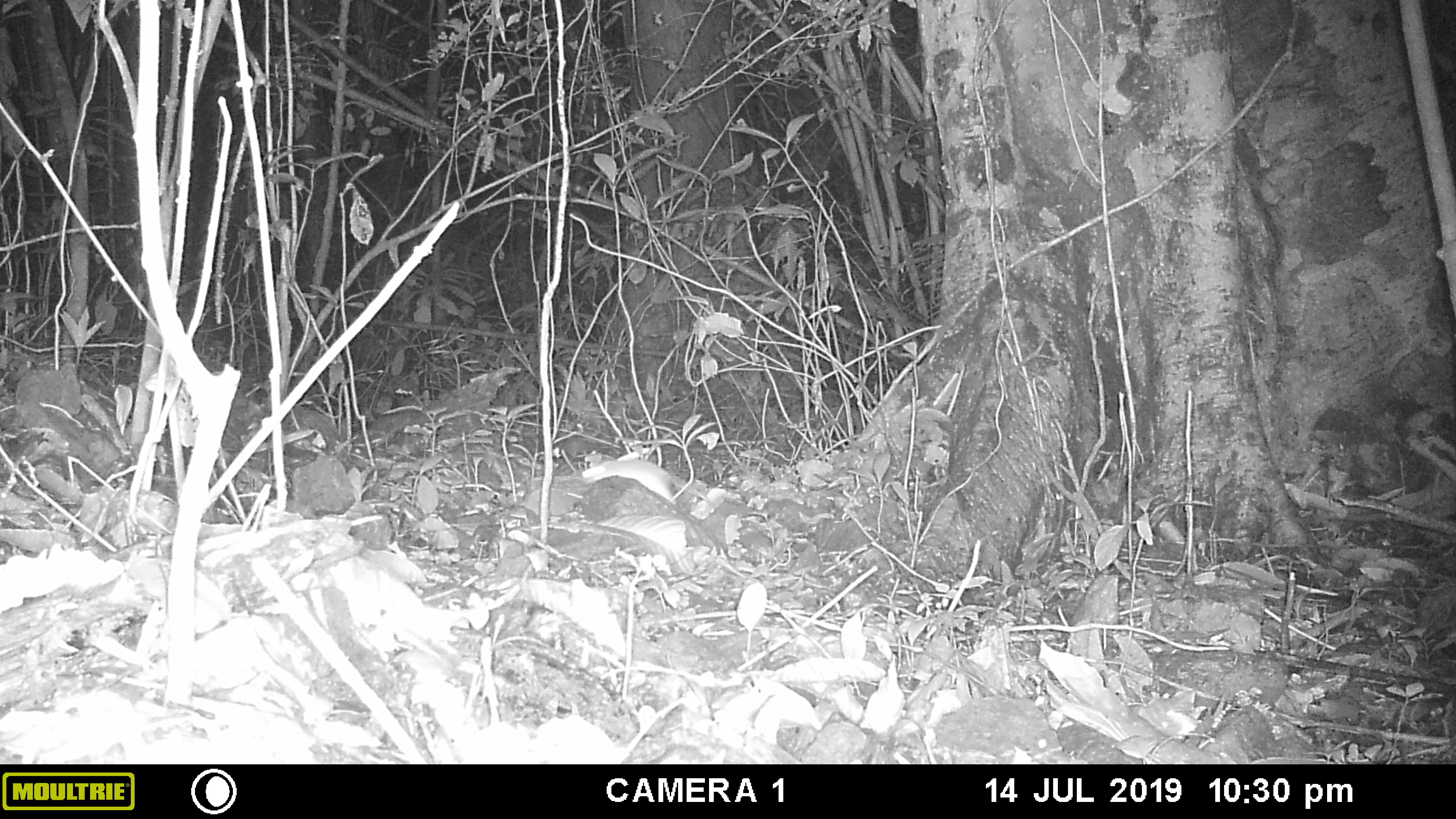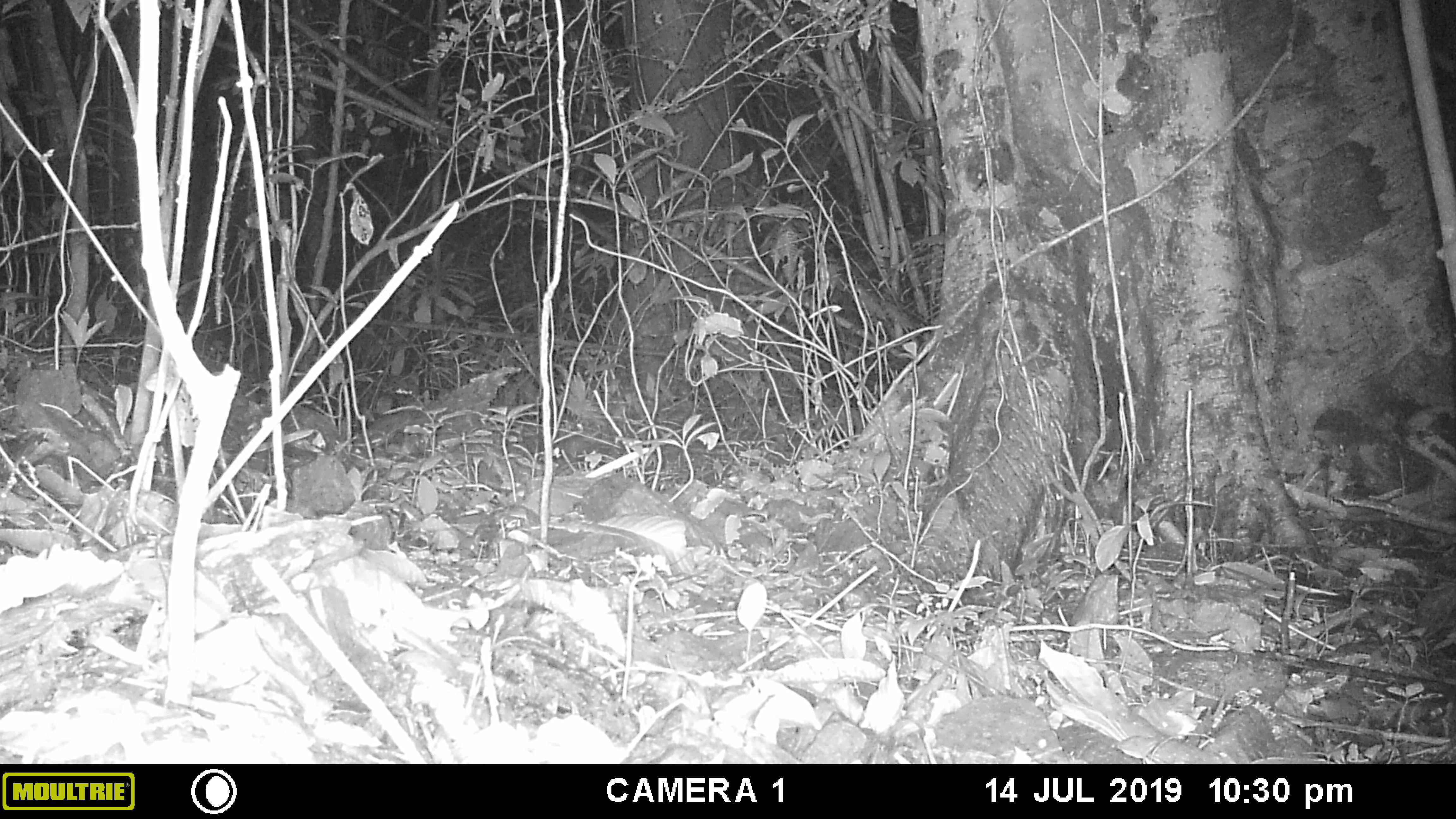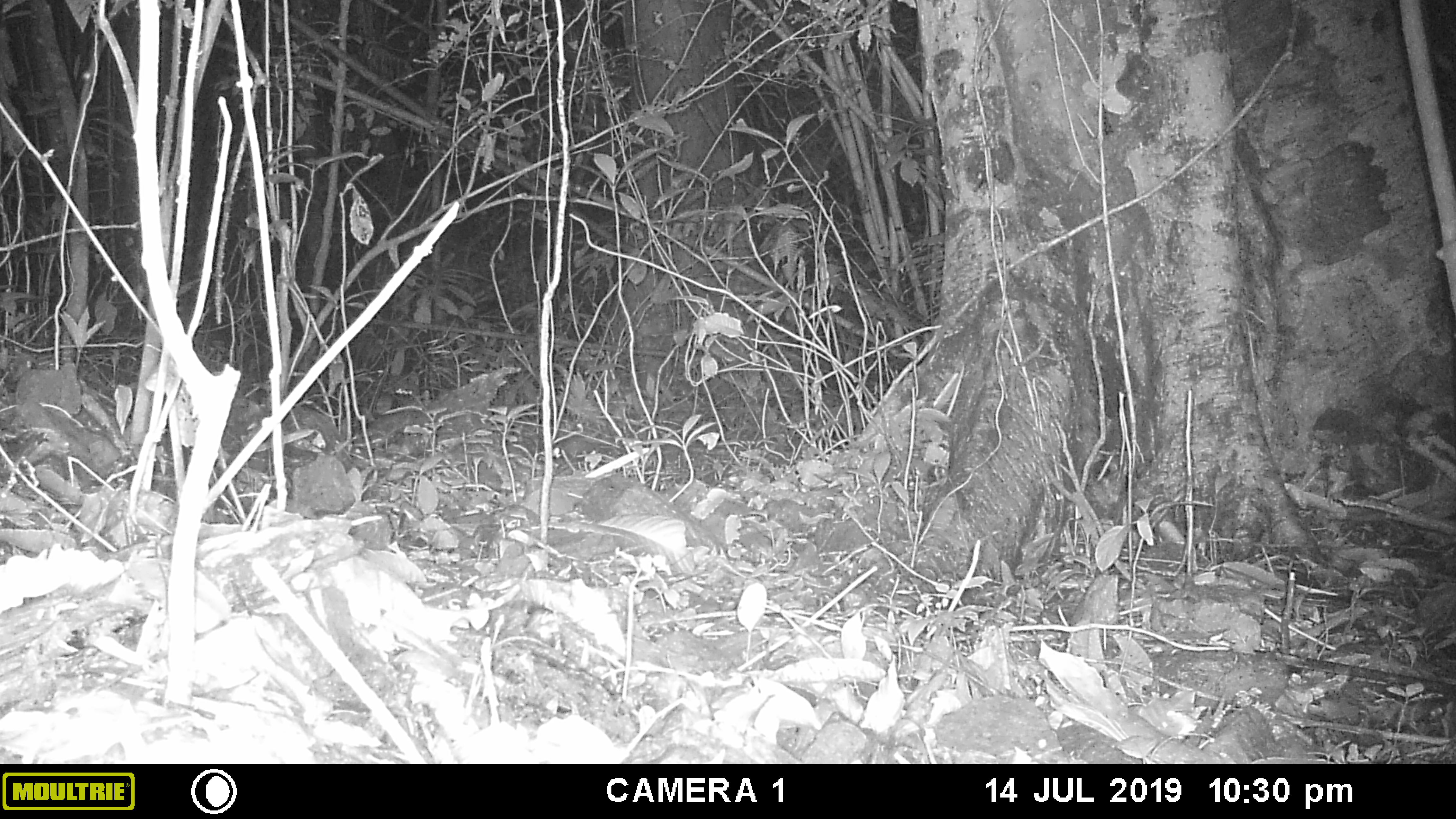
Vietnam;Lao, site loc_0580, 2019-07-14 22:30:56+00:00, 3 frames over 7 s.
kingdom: Animalia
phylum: Chordata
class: Mammalia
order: Rodentia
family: Muridae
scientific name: Muridae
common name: old-world mice and rats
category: unidentified murid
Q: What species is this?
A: Unidentified murid (old-world mice and rats) (Muridae).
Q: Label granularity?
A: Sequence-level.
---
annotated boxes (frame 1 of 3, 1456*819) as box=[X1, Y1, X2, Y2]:
unidentified murid: box=[580, 457, 709, 506]